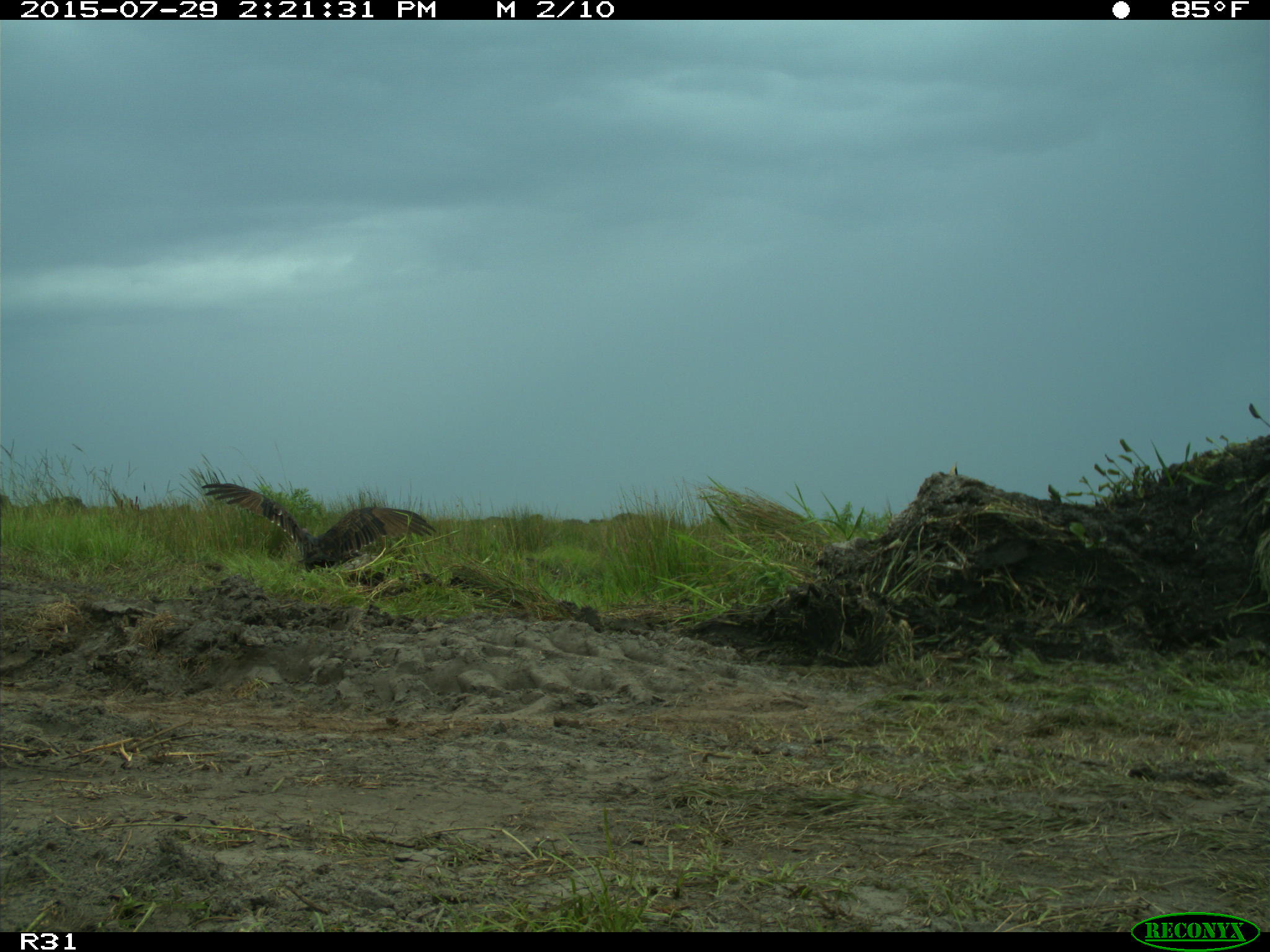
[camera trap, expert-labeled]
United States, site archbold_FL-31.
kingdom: Animalia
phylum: Chordata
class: Aves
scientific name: Aves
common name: birds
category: unidentified bird